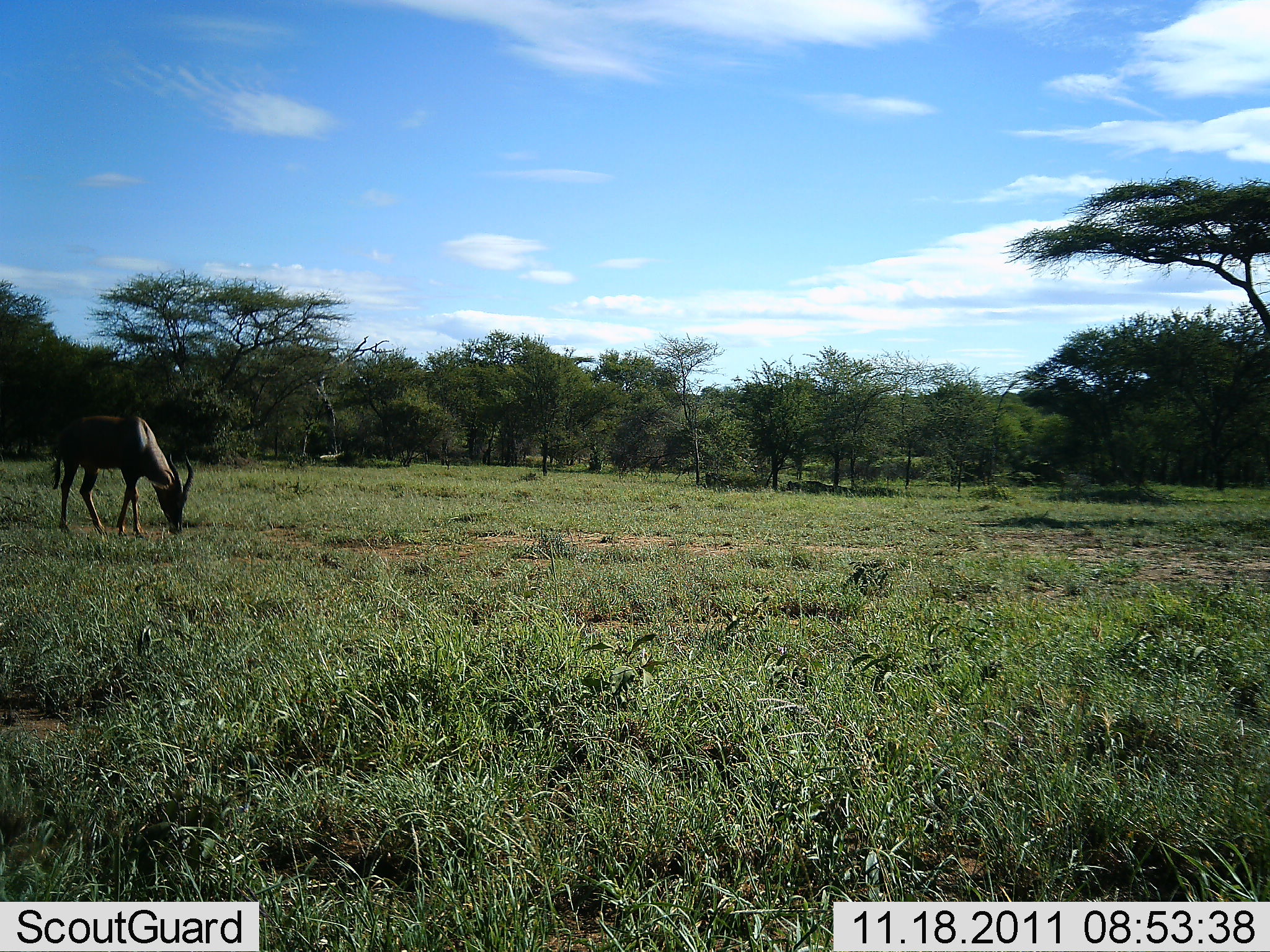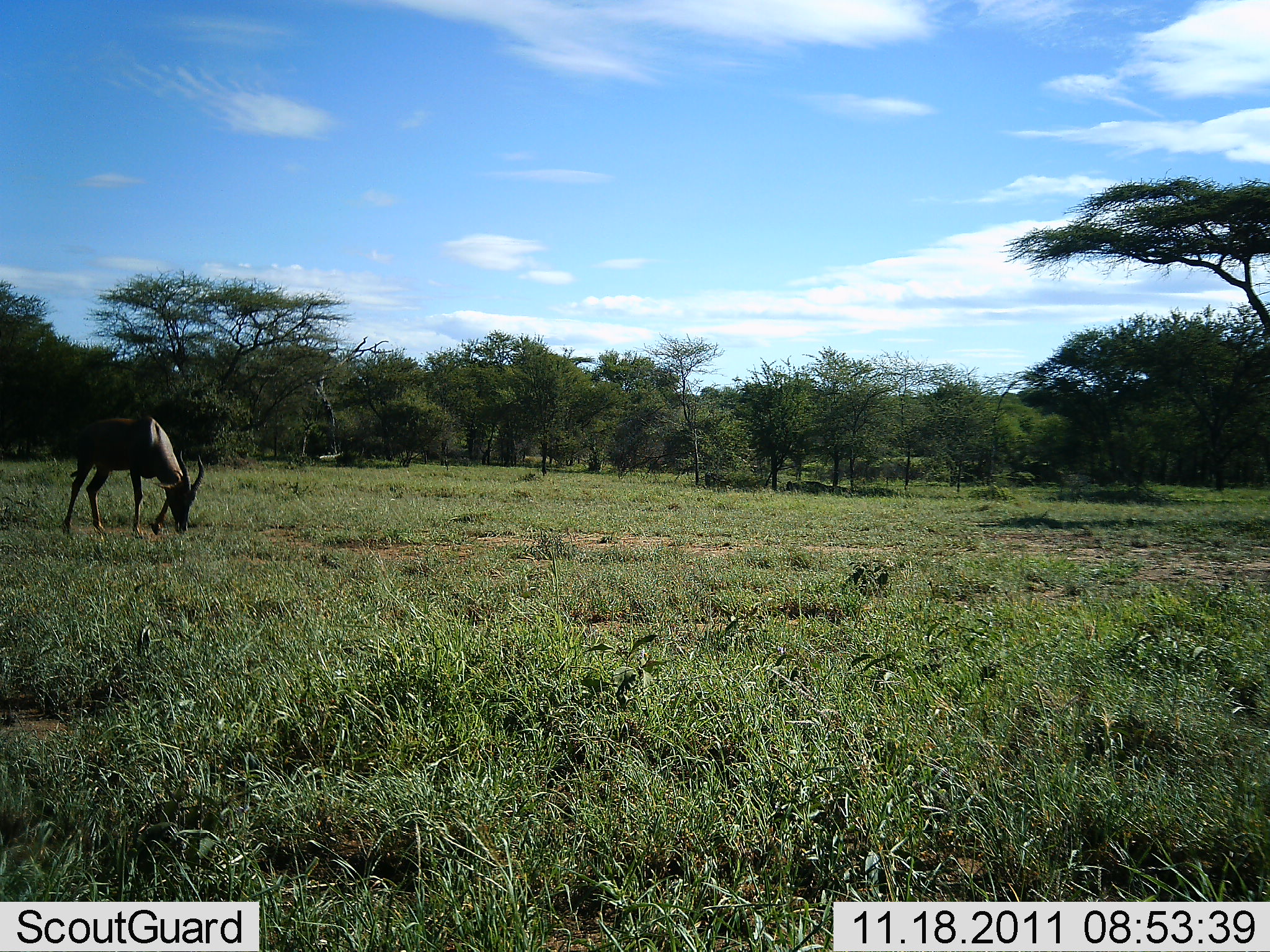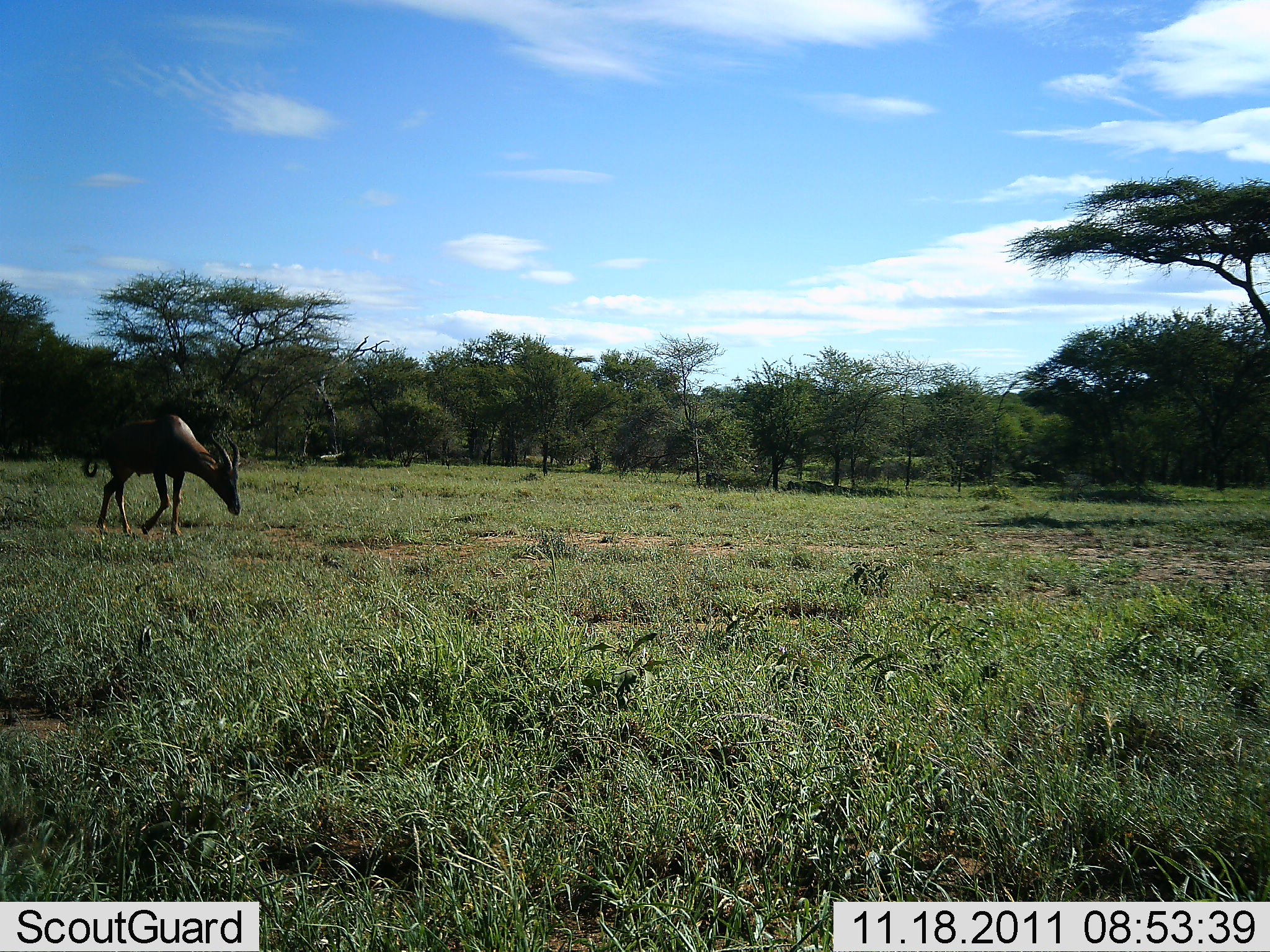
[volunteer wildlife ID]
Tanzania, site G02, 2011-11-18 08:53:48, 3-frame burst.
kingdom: Animalia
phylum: Chordata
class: Mammalia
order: Artiodactyla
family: Bovidae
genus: Damaliscus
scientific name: Damaliscus lunatus jimela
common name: topi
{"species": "topi (Damaliscus lunatus jimela)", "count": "1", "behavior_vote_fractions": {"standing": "25%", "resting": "0%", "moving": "83%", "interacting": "0%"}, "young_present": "0%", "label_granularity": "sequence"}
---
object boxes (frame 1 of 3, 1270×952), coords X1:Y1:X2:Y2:
animal: 51:413:195:541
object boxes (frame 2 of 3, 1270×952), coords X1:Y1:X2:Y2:
animal: 61:416:205:540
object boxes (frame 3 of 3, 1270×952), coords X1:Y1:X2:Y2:
animal: 82:414:241:541